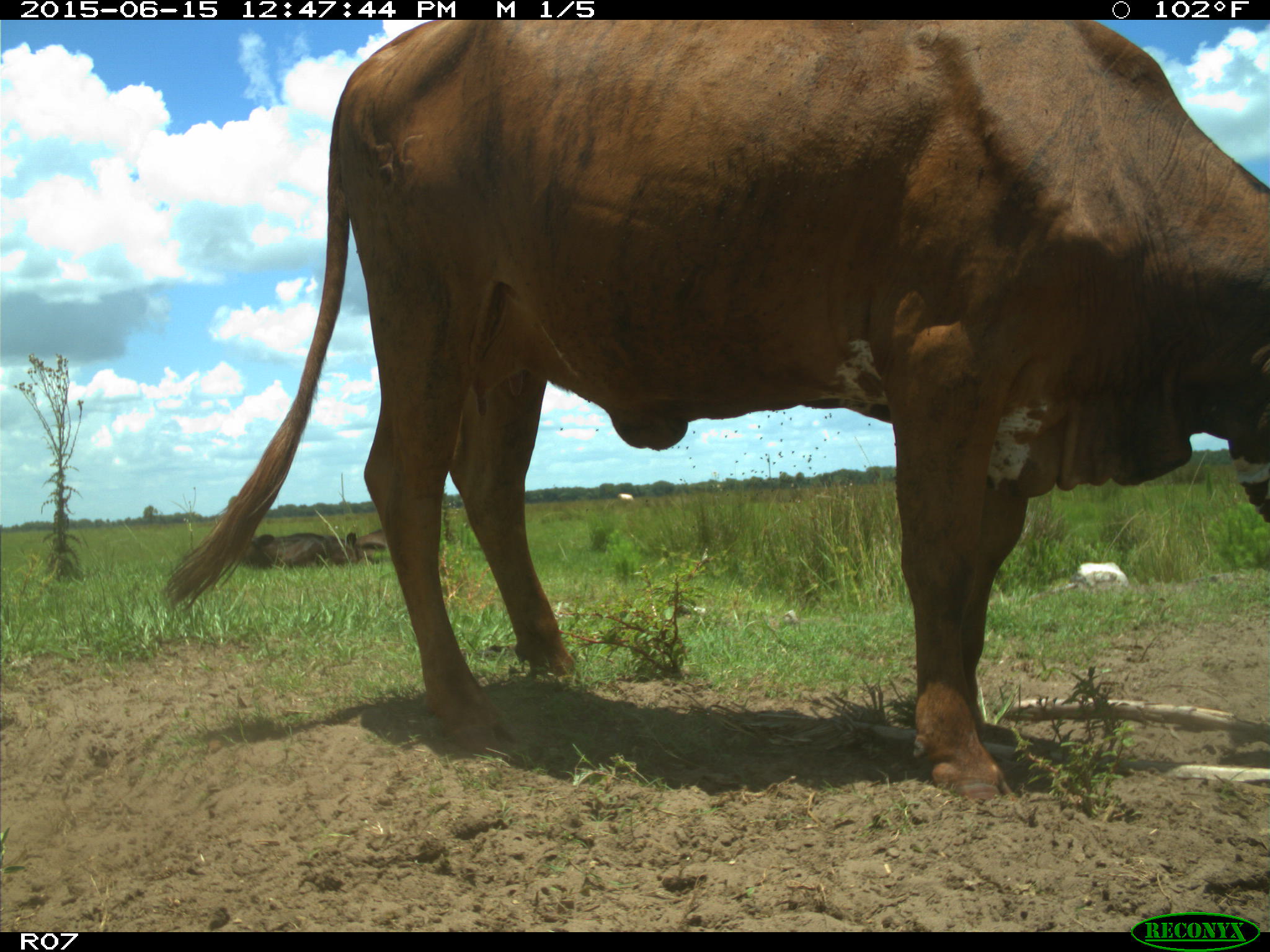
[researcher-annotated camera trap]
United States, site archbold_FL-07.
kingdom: Animalia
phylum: Chordata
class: Mammalia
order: Artiodactyla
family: Bovidae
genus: Bos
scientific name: Bos taurus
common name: domestic cow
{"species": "Bos taurus (domestic cow)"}